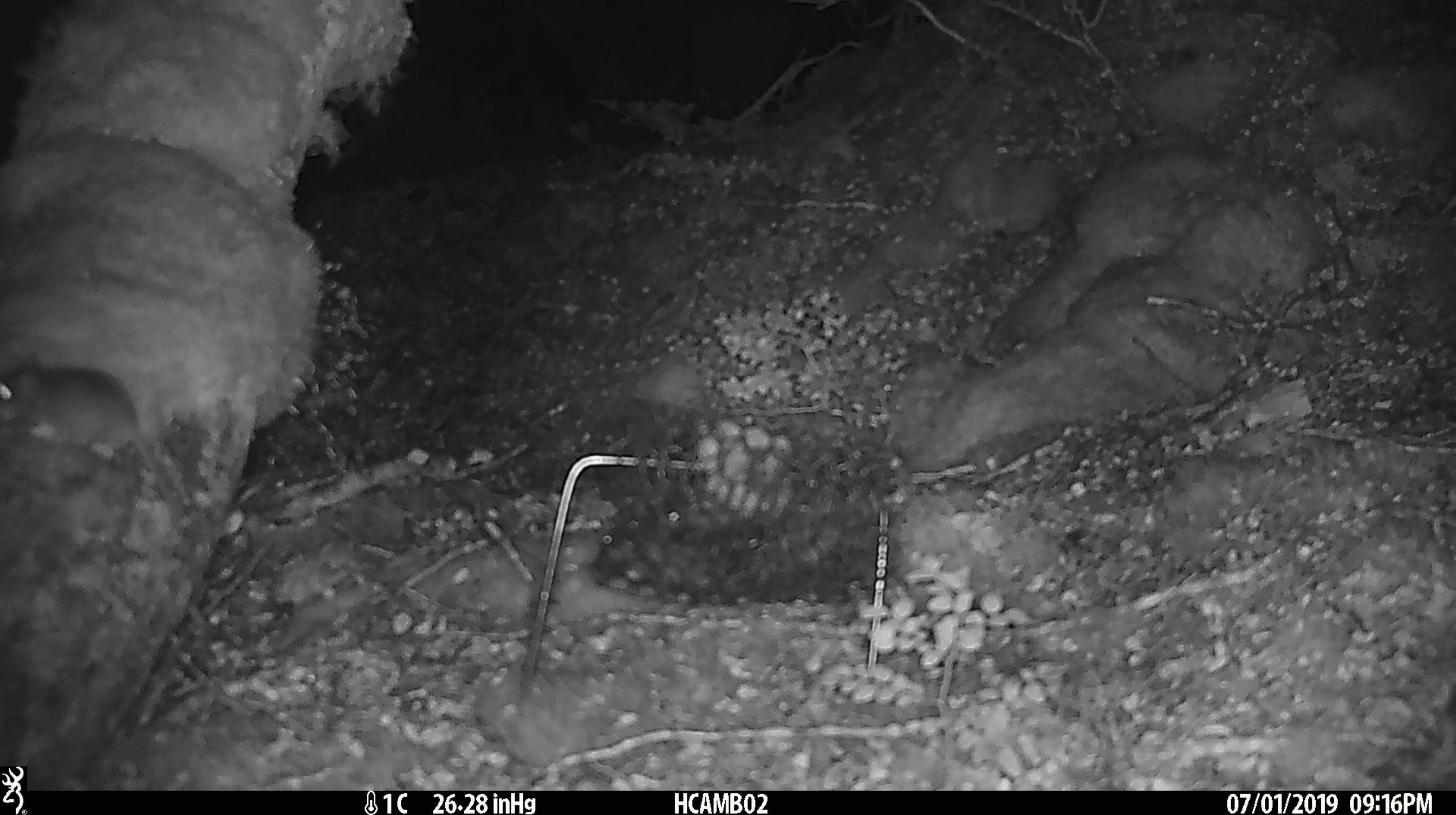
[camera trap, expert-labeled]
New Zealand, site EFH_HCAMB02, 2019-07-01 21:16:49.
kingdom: Animalia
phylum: Chordata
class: Mammalia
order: Rodentia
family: Muridae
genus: Mus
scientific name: Mus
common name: mouse